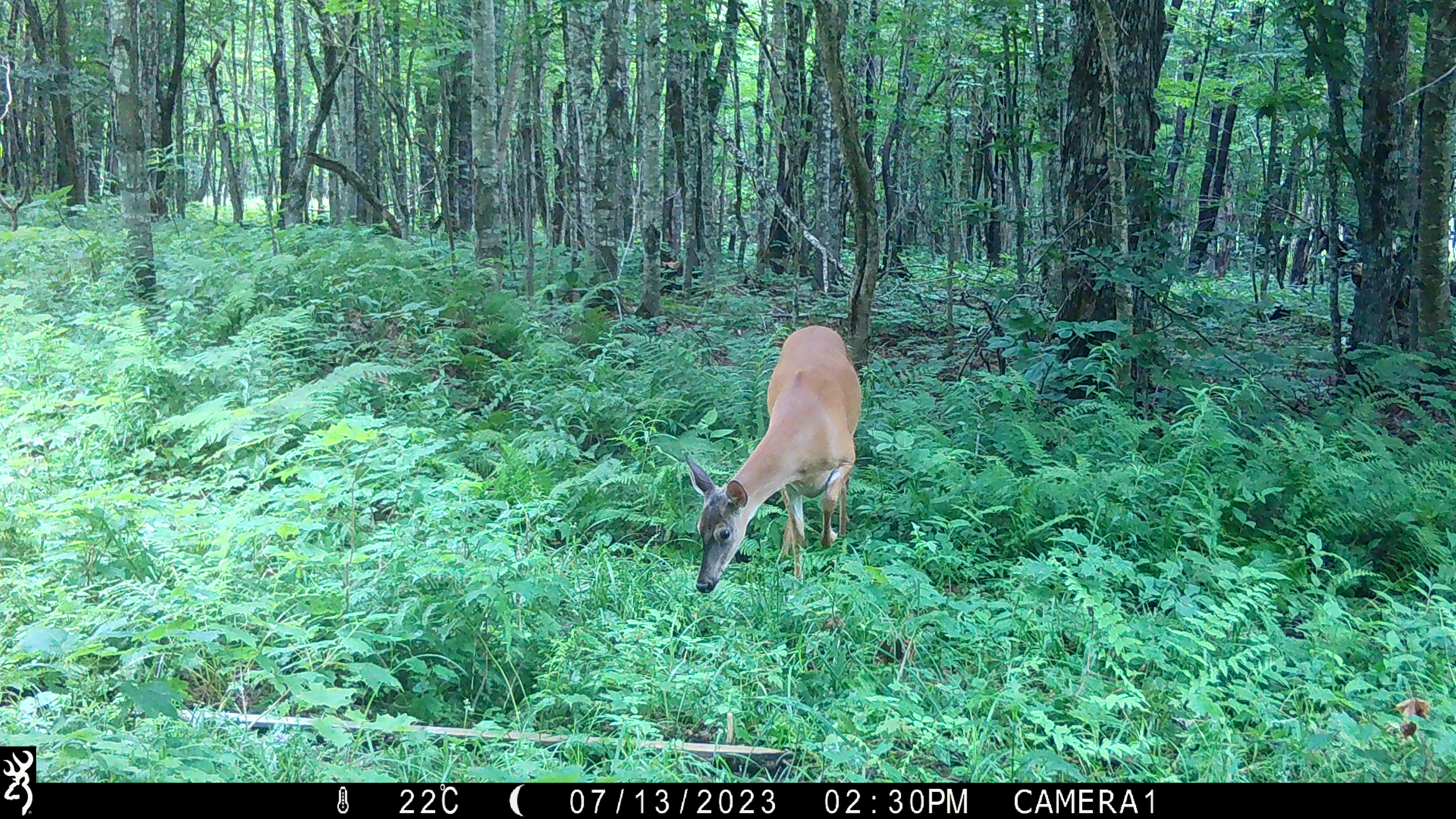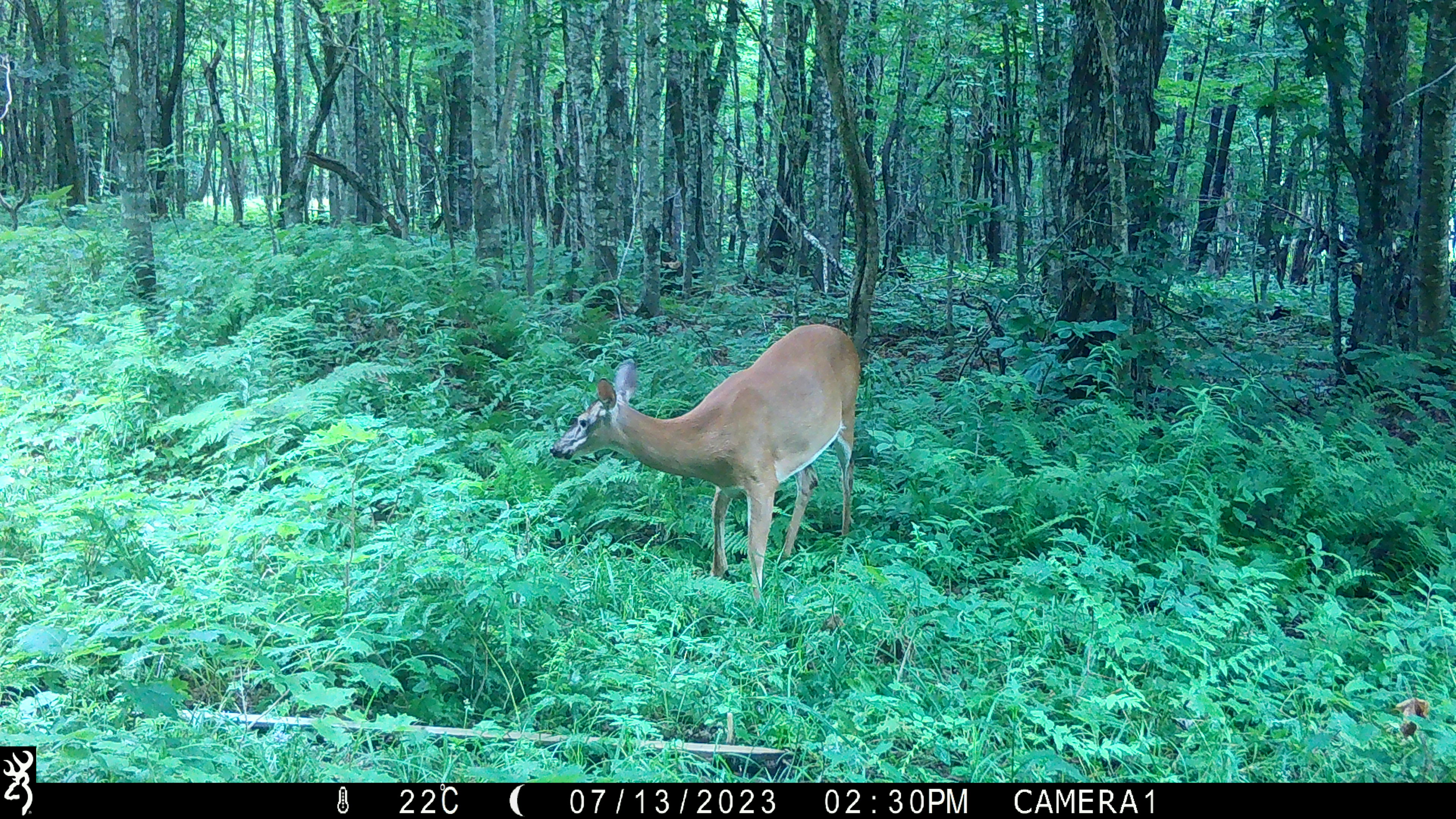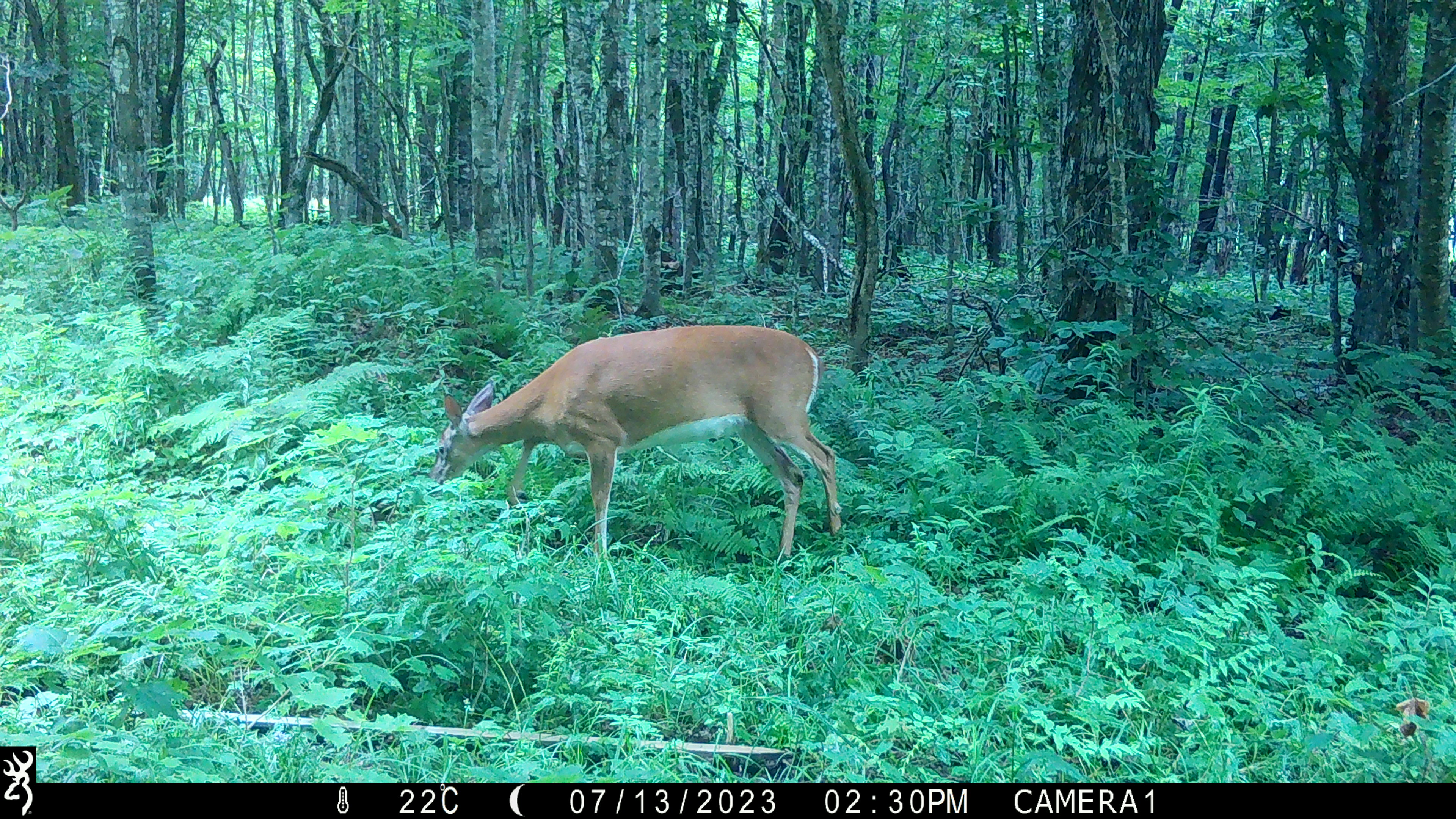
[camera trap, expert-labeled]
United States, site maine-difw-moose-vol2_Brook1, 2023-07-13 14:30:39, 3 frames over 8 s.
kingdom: Animalia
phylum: Chordata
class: Mammalia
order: Artiodactyla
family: Cervidae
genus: Odocoileus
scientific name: Odocoileus virginianus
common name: white-tailed deer